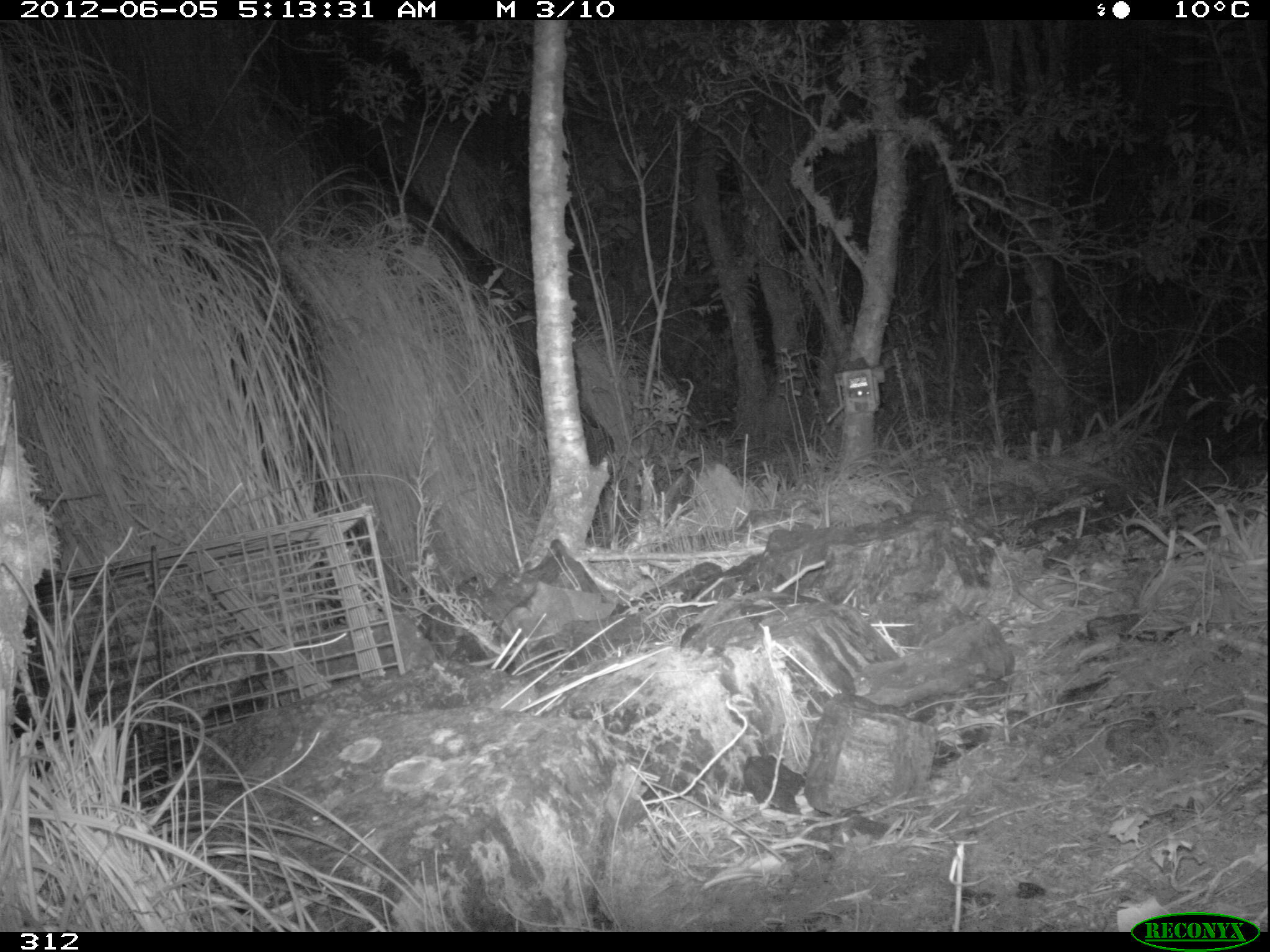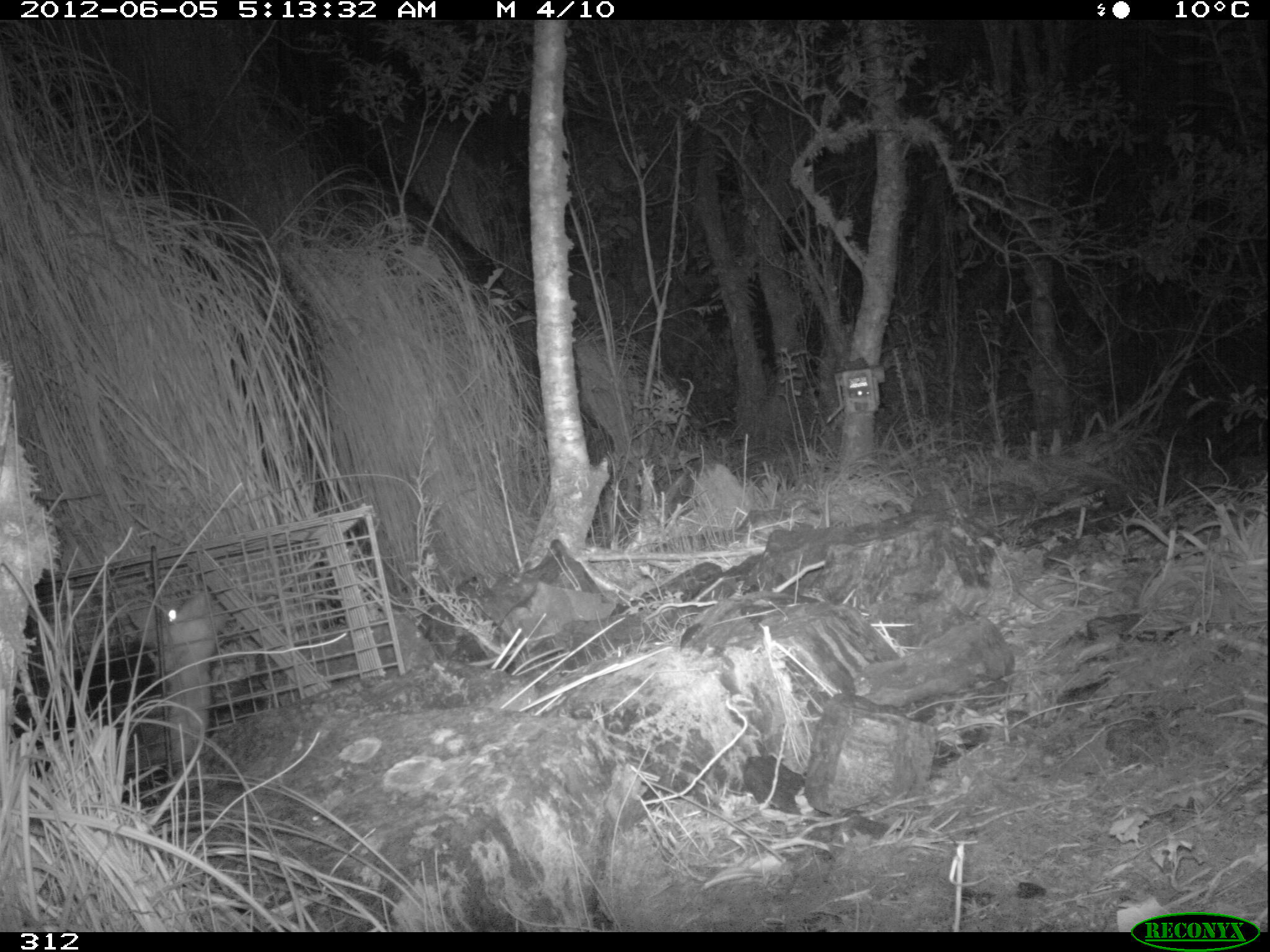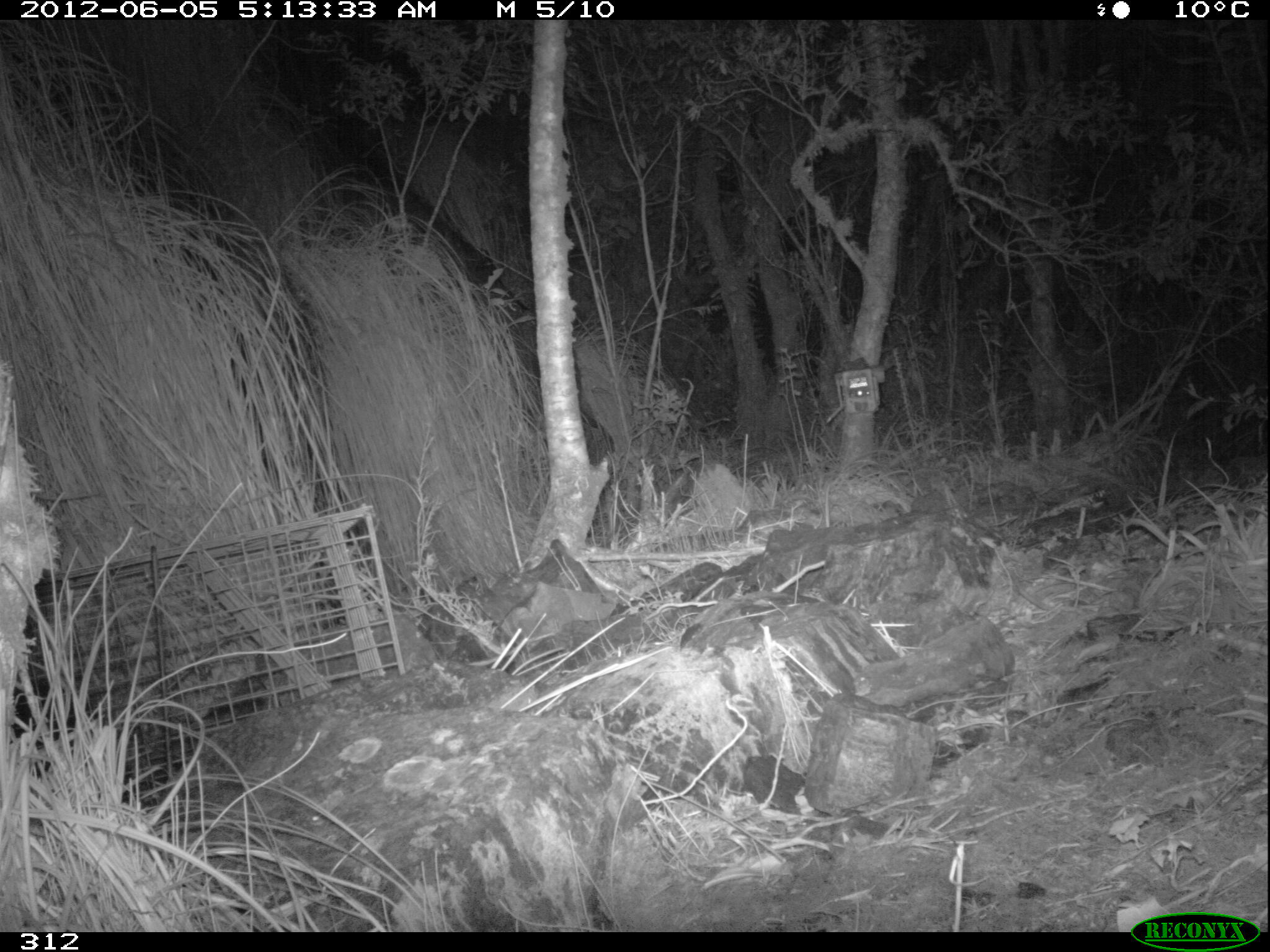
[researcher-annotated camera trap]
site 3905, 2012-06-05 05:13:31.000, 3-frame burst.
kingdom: Animalia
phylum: Chordata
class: Mammalia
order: Didelphimorphia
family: Didelphidae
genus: Didelphis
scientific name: Didelphis pernigra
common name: andean white-eared opossum